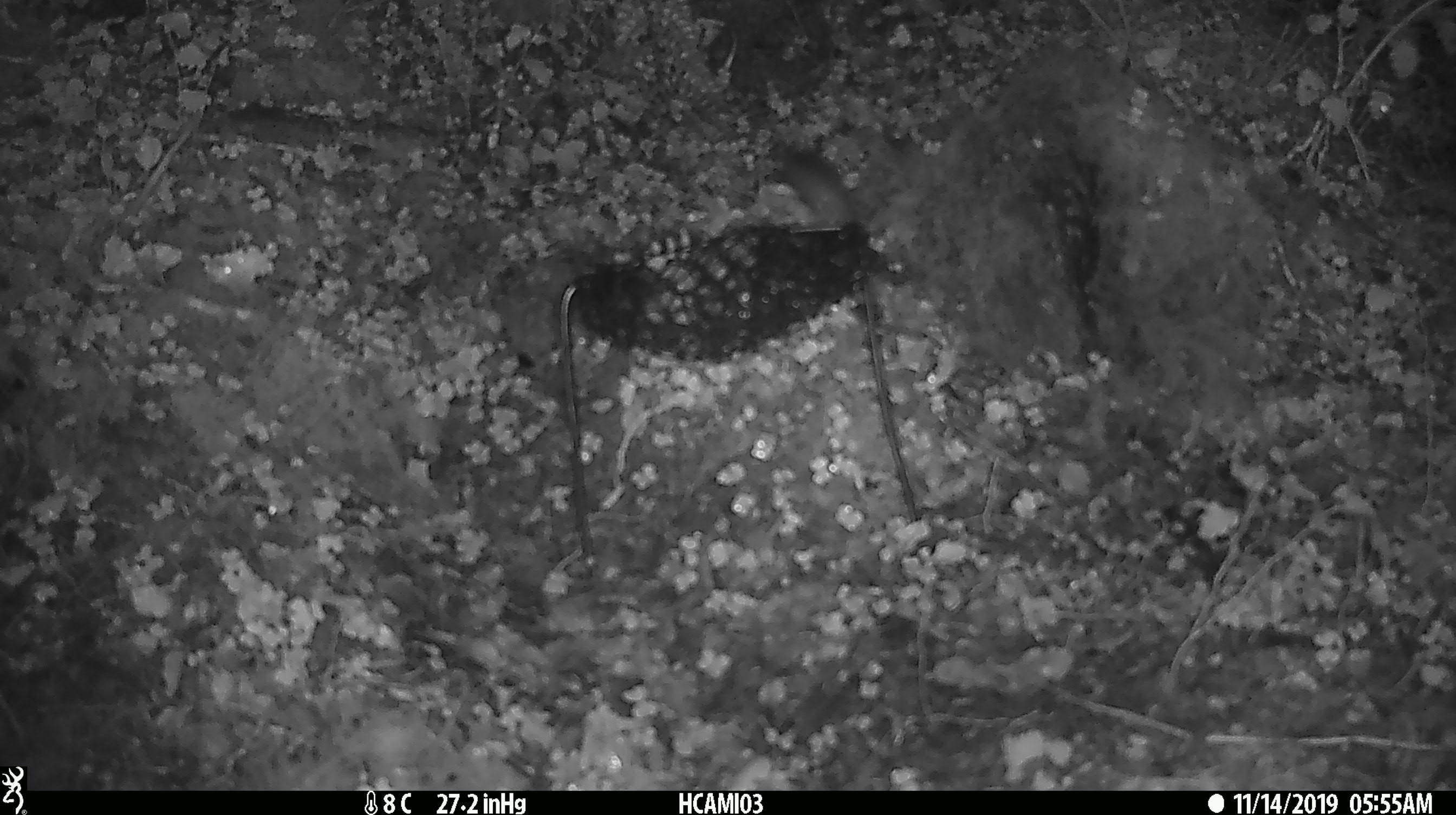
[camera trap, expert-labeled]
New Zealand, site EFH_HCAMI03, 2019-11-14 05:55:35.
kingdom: Animalia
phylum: Chordata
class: Mammalia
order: Rodentia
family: Muridae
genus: Mus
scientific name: Mus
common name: mouse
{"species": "mouse (Mus)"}